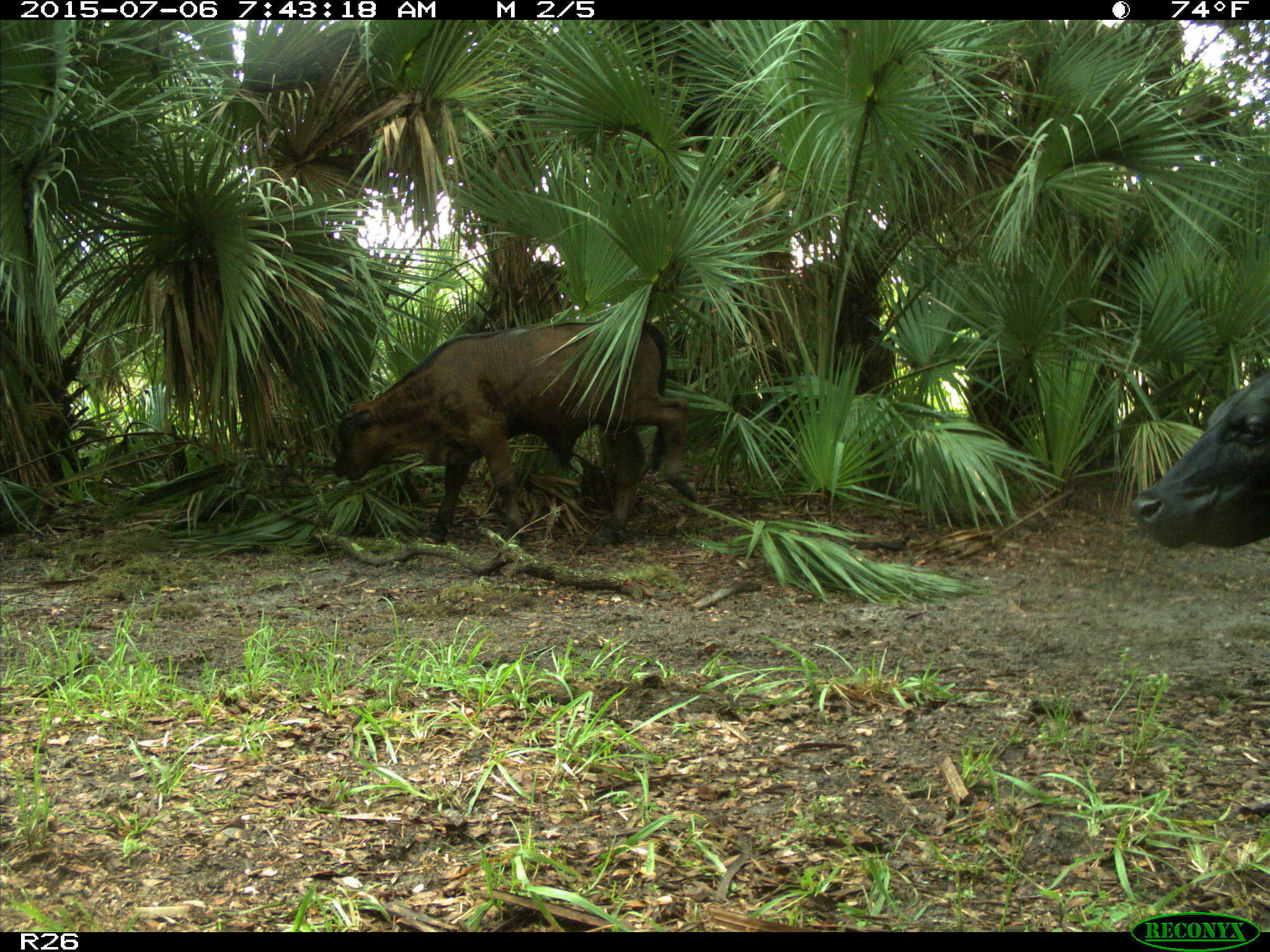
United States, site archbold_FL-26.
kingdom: Animalia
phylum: Chordata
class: Mammalia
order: Artiodactyla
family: Bovidae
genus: Bos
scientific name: Bos taurus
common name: domestic cow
Bos taurus (domestic cow).